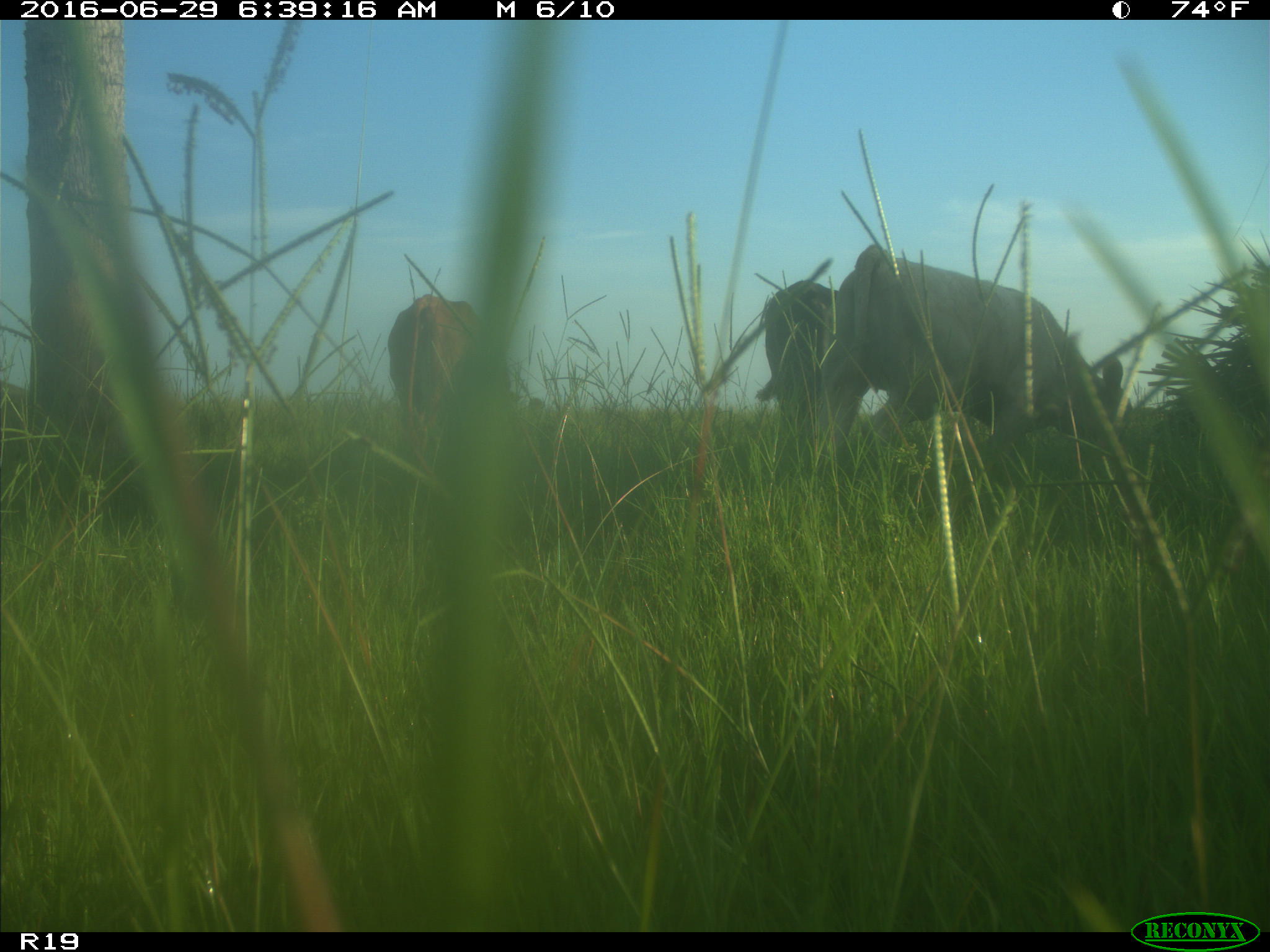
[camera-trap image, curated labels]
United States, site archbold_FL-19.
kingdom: Animalia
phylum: Chordata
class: Mammalia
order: Artiodactyla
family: Bovidae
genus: Bos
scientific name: Bos taurus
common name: domestic cow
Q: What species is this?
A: Bos taurus (domestic cow).